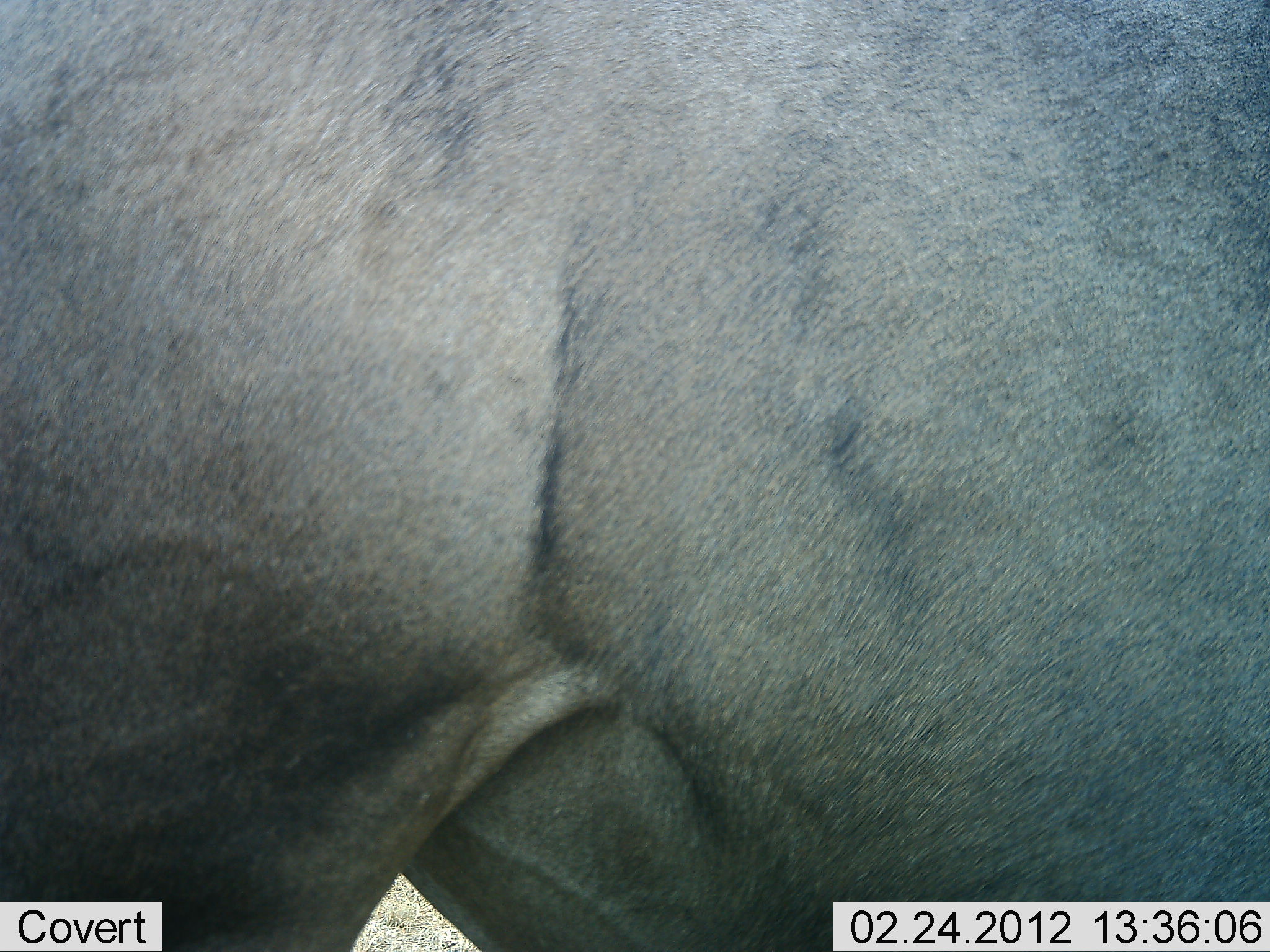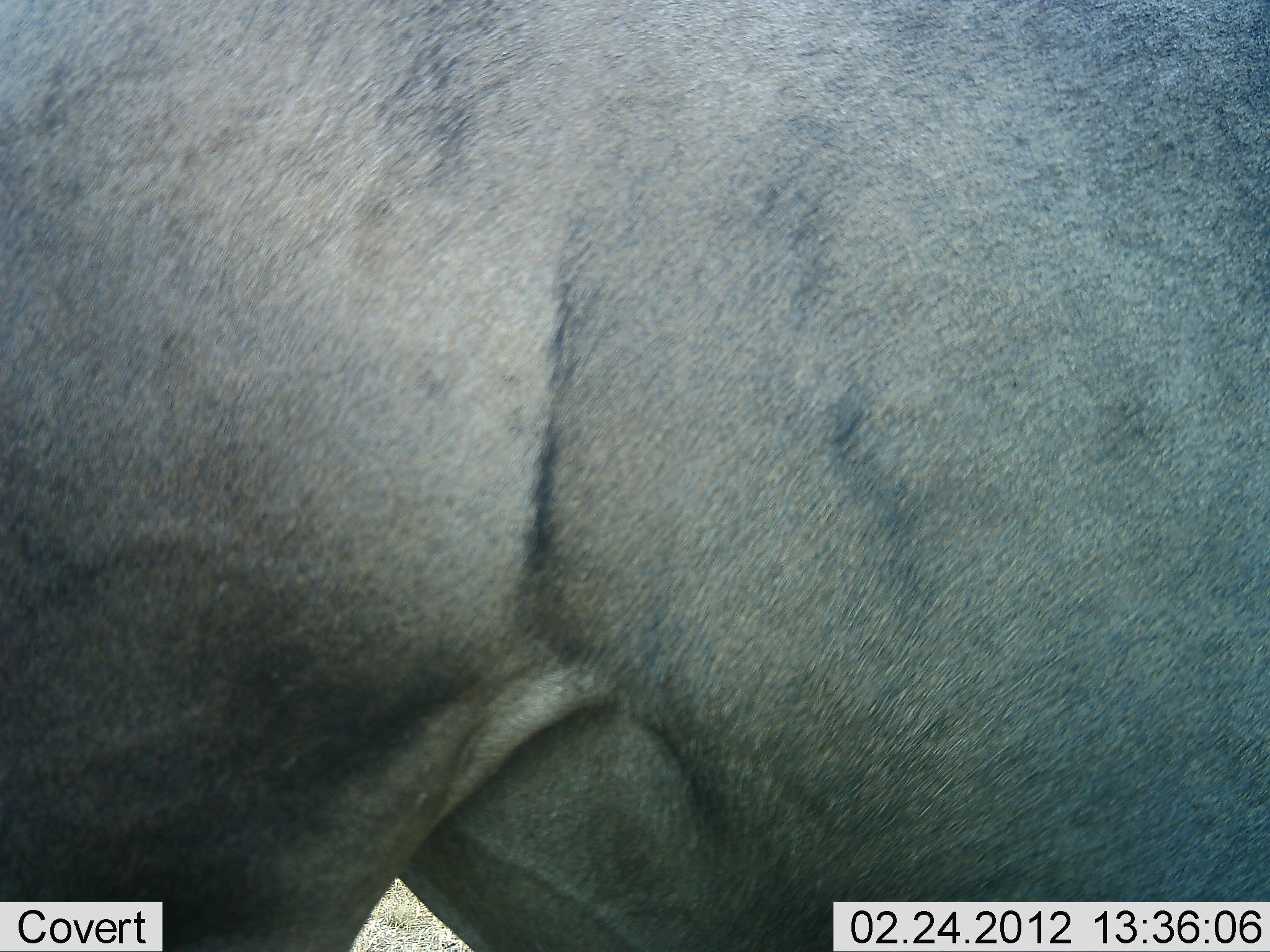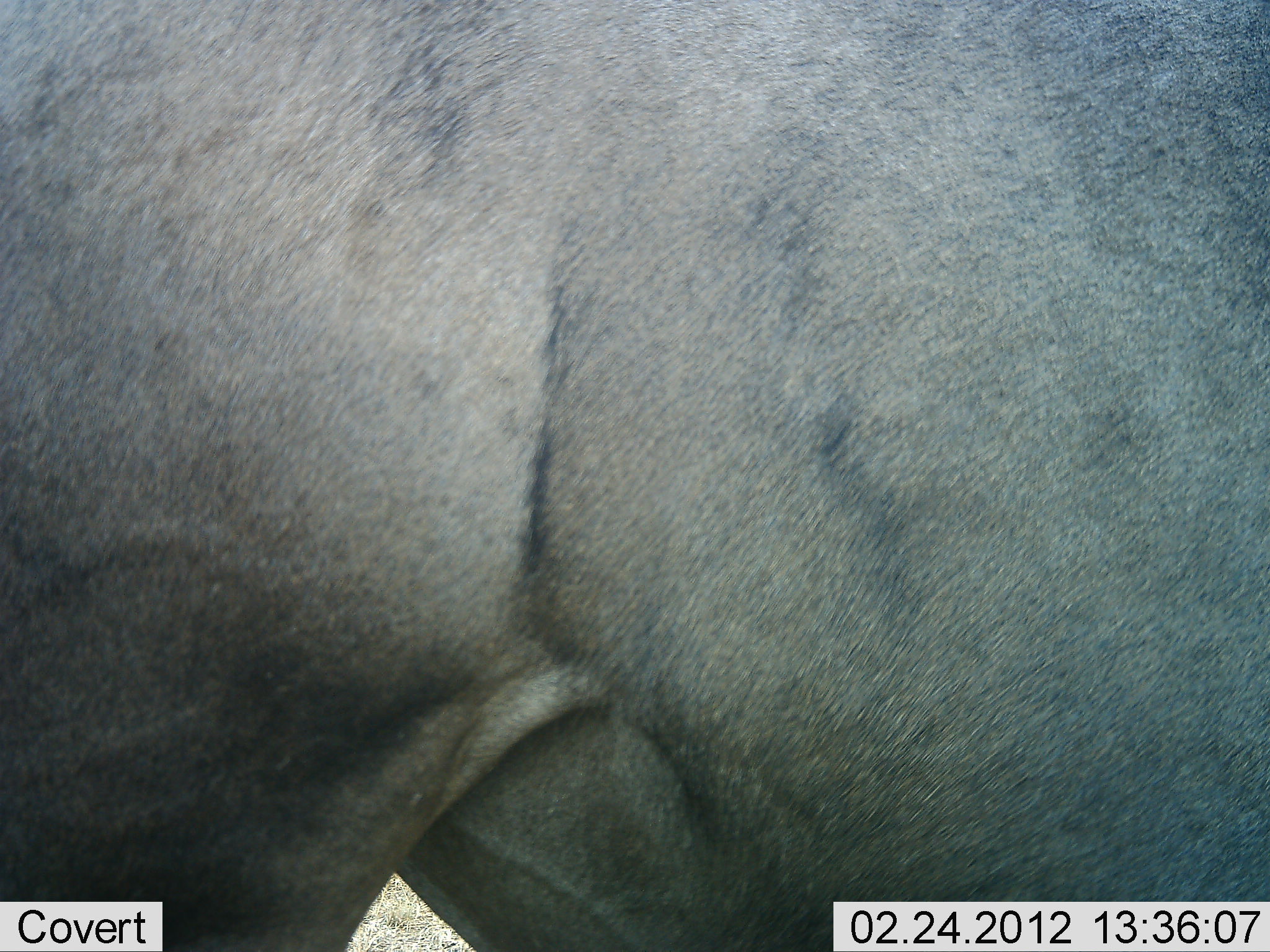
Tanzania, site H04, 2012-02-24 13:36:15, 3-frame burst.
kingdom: Animalia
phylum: Chordata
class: Mammalia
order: Artiodactyla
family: Bovidae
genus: Connochaetes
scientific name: Connochaetes taurinus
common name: blue wildebeest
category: wildebeest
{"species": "wildebeest (blue wildebeest) (Connochaetes taurinus)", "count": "1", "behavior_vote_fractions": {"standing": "100%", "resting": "6%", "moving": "0%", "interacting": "0%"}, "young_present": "0%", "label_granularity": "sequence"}